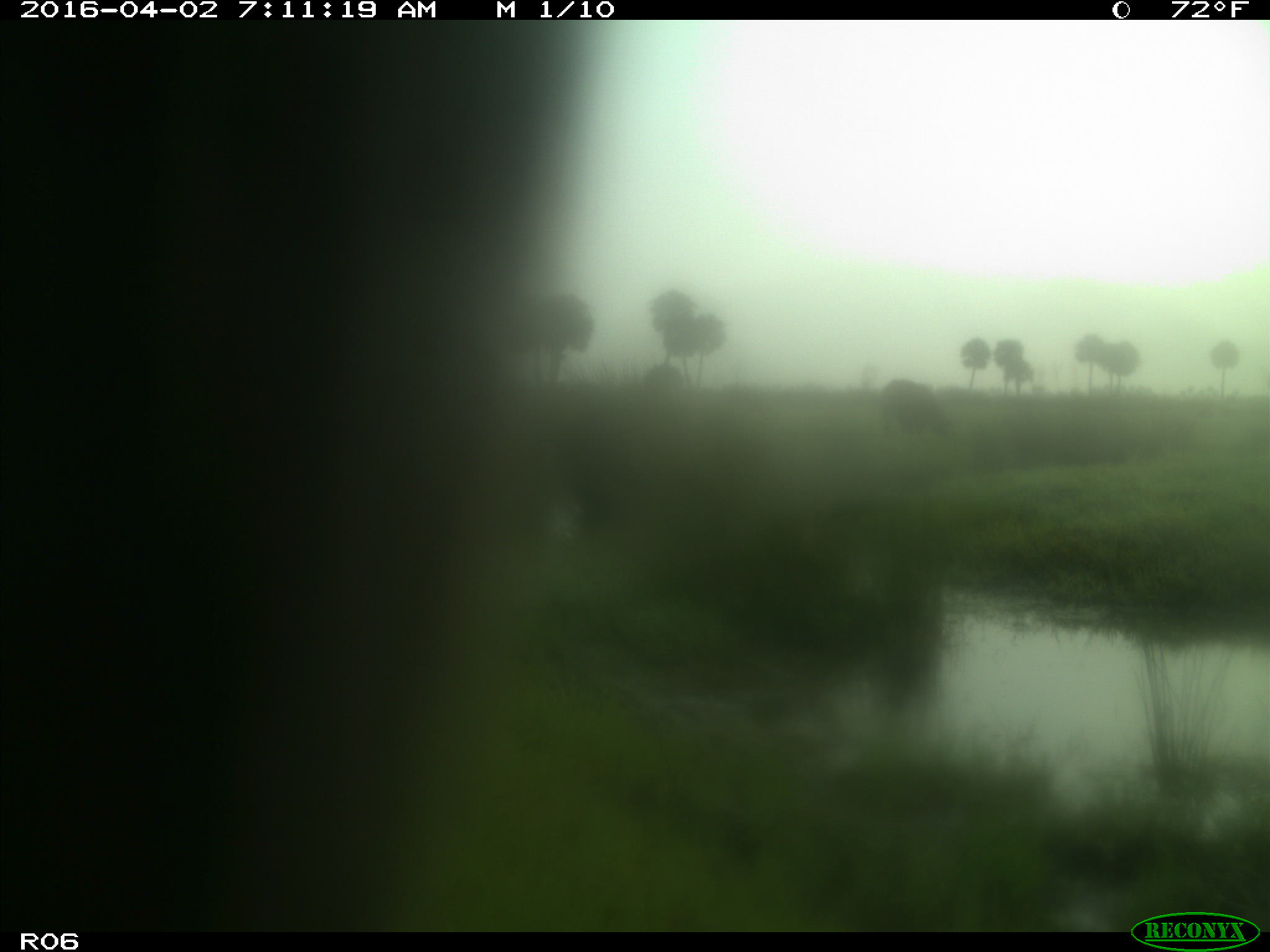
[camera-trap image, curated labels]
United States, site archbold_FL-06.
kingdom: Animalia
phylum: Chordata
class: Mammalia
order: Artiodactyla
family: Bovidae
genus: Bos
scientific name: Bos taurus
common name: domestic cow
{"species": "Bos taurus (domestic cow)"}